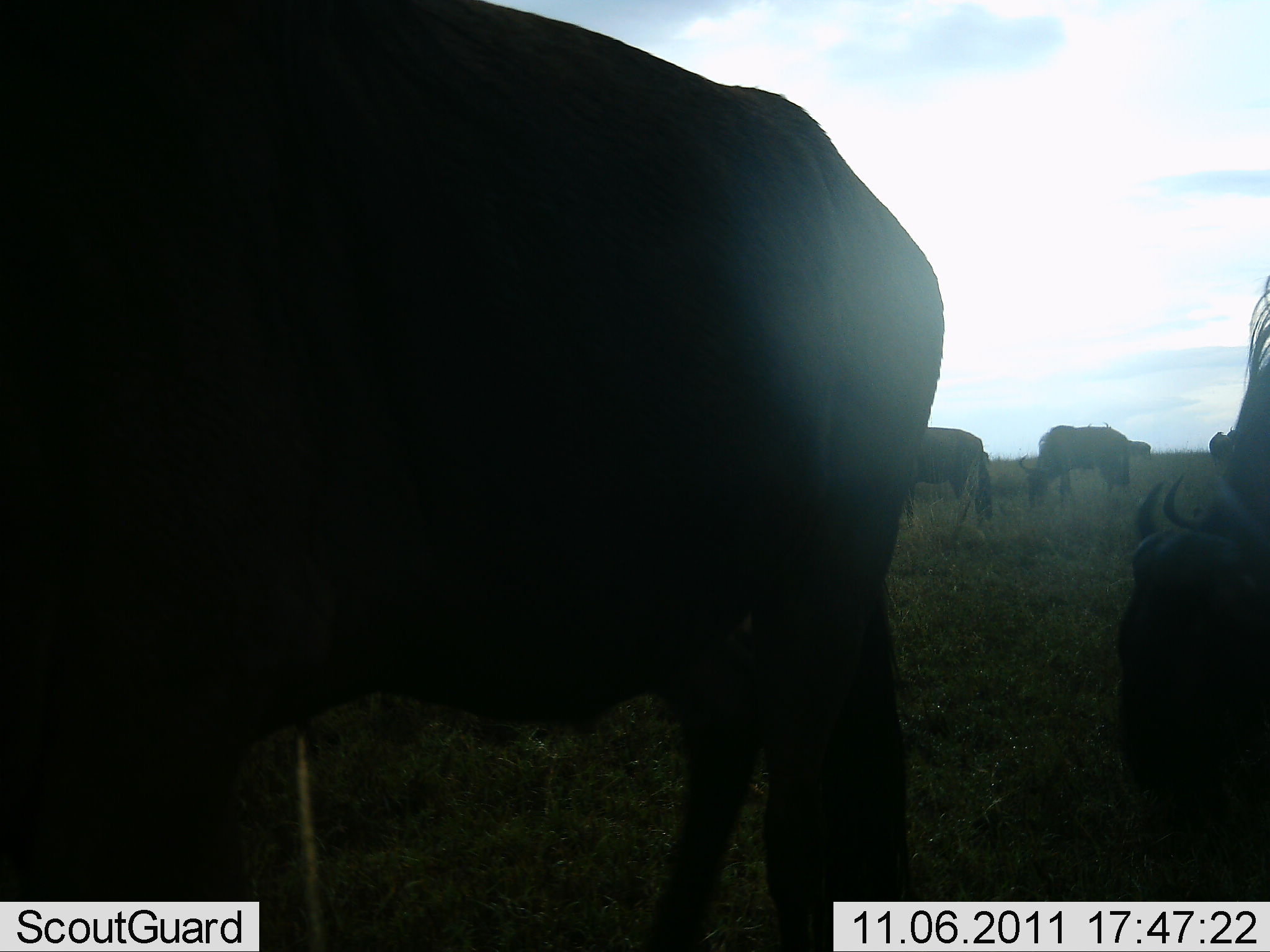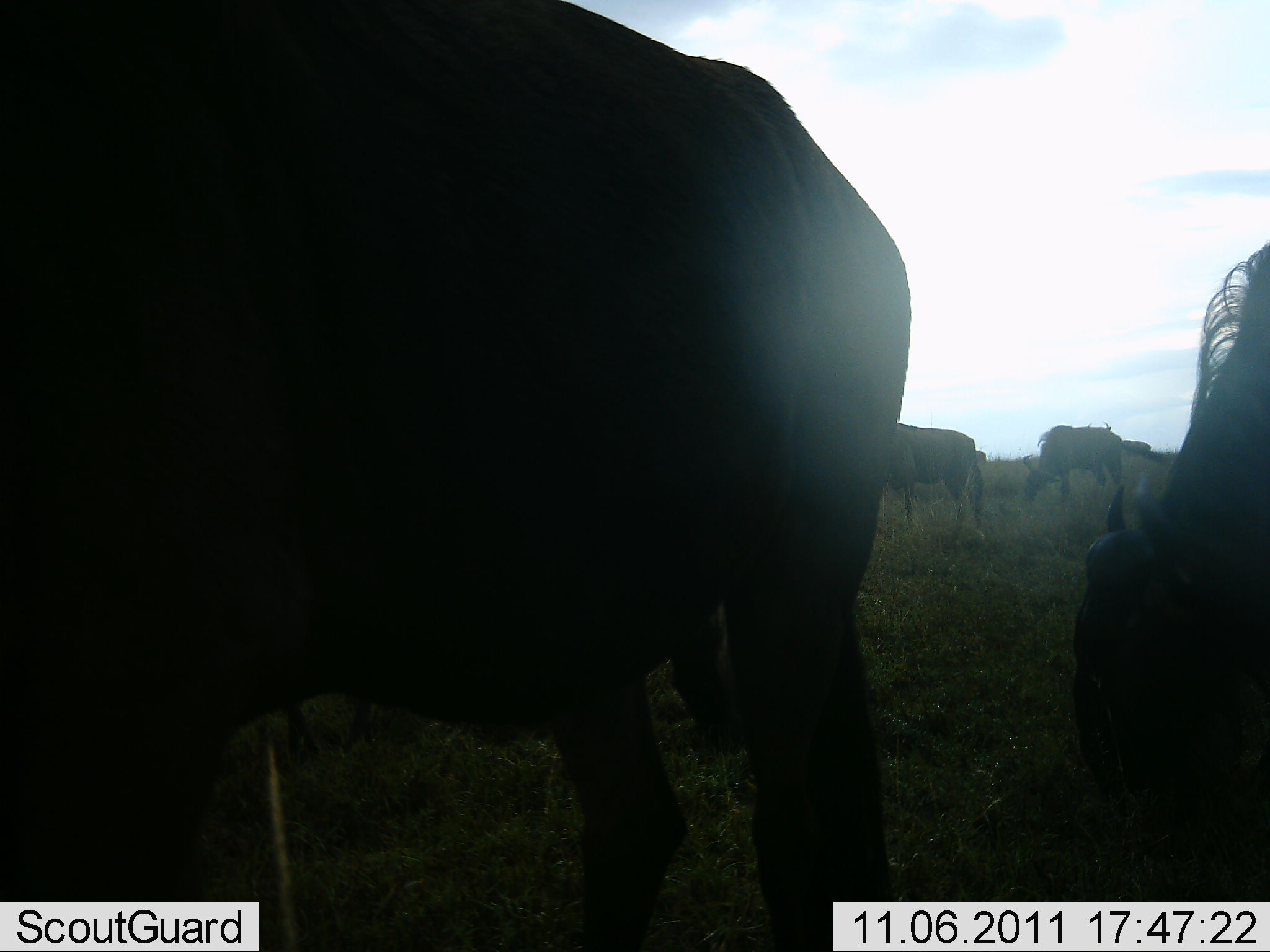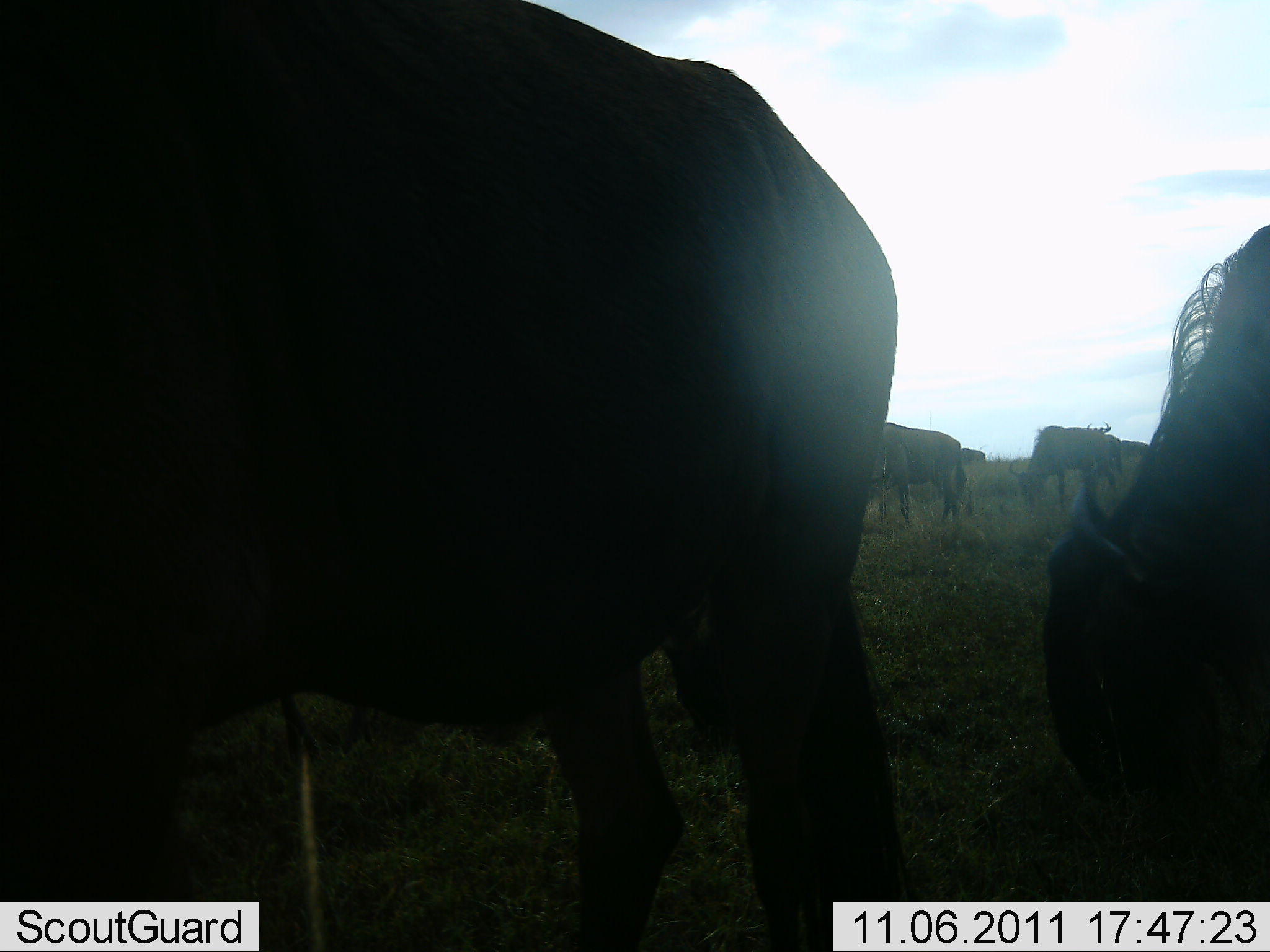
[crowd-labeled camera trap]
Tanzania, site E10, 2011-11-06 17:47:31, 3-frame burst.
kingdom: Animalia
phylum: Chordata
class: Mammalia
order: Artiodactyla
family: Bovidae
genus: Connochaetes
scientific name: Connochaetes taurinus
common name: blue wildebeest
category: wildebeest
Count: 5.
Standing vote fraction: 45%.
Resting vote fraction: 0%.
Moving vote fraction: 45%.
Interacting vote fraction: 0%.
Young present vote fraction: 0%.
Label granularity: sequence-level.